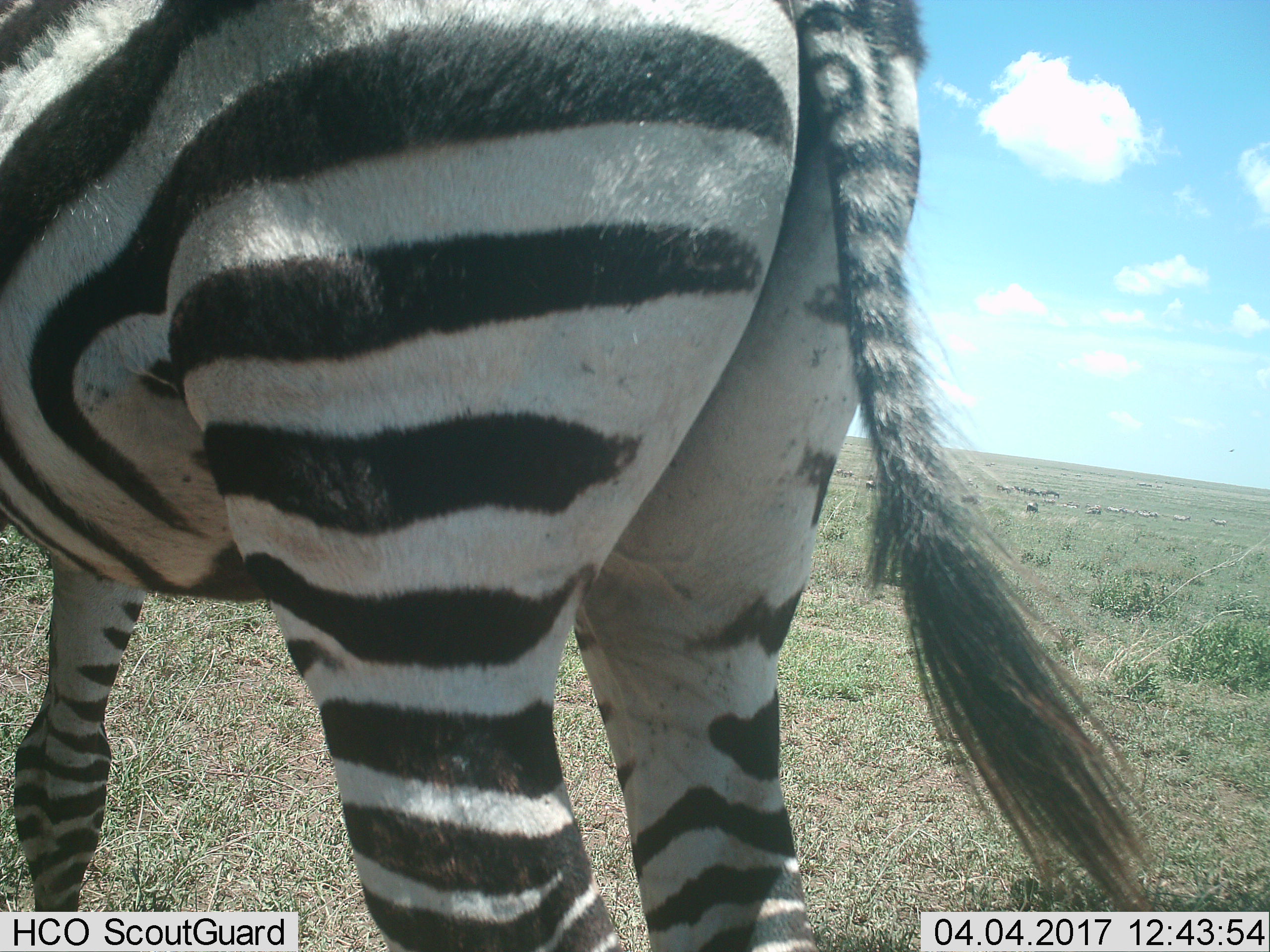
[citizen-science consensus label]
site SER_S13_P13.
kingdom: Animalia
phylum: Chordata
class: Mammalia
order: Perissodactyla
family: Equidae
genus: Equus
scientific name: Equus quagga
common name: plains zebra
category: zebraplains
Zebraplains (plains zebra) (Equus quagga), count 1. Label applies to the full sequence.